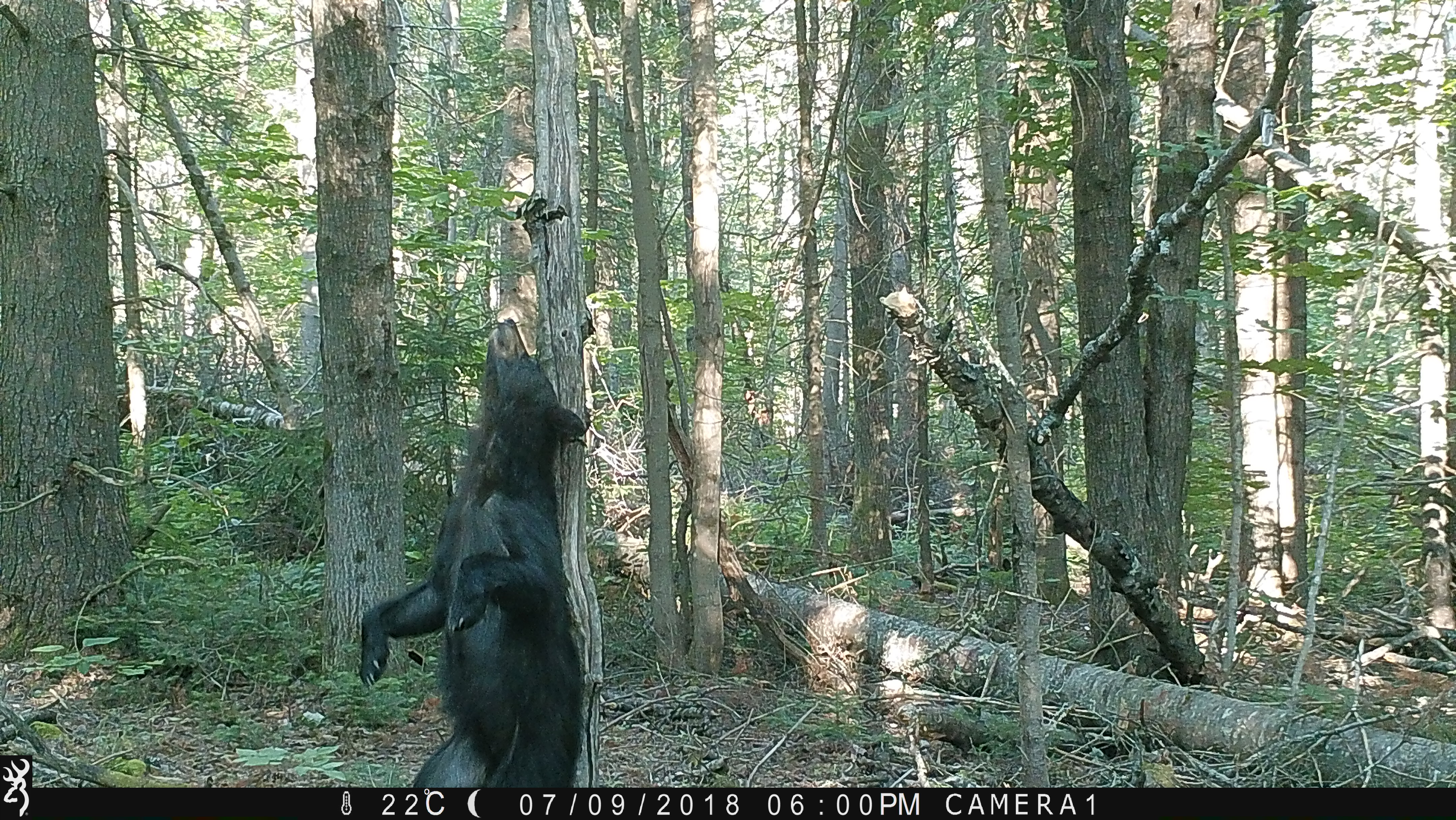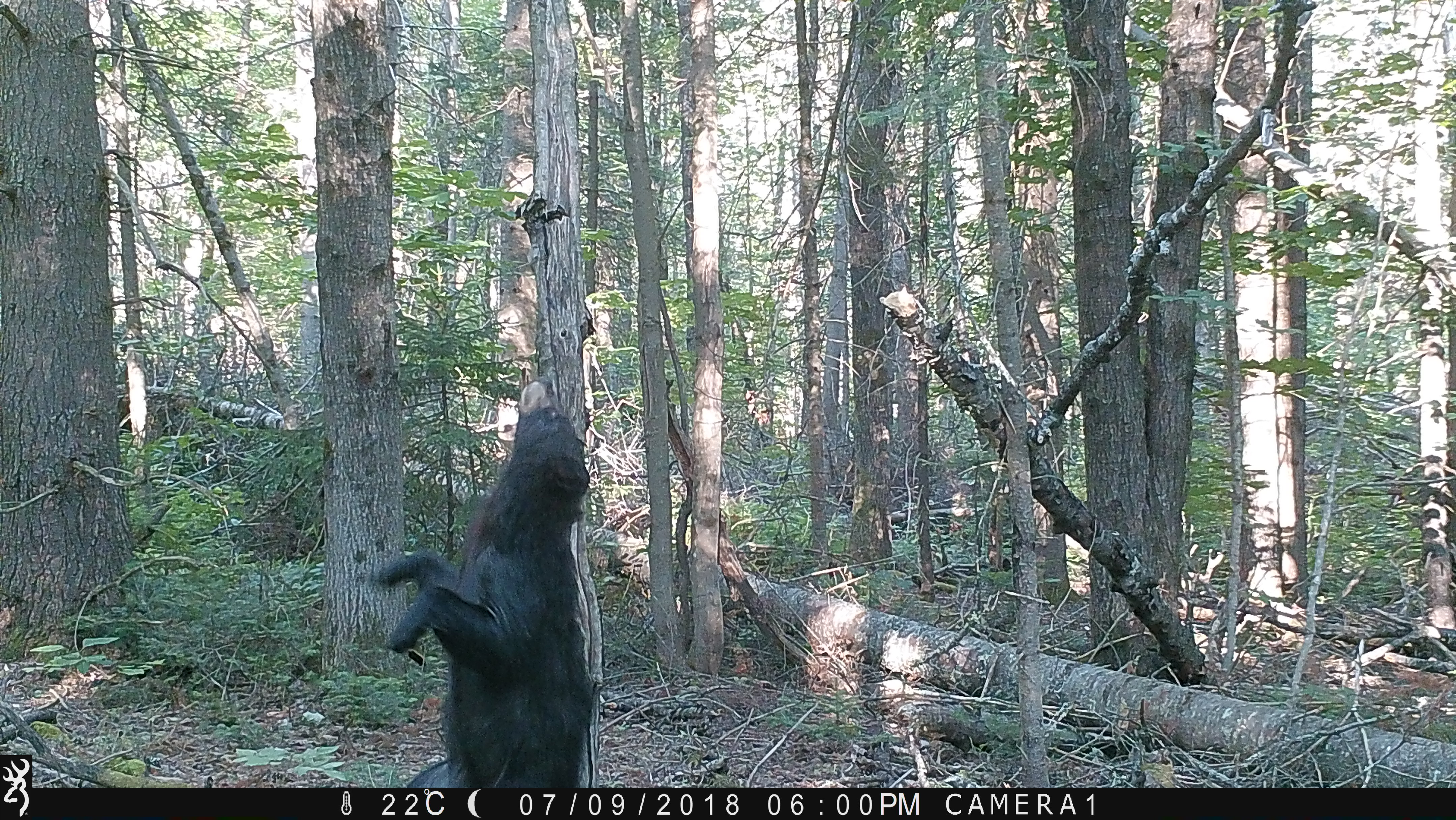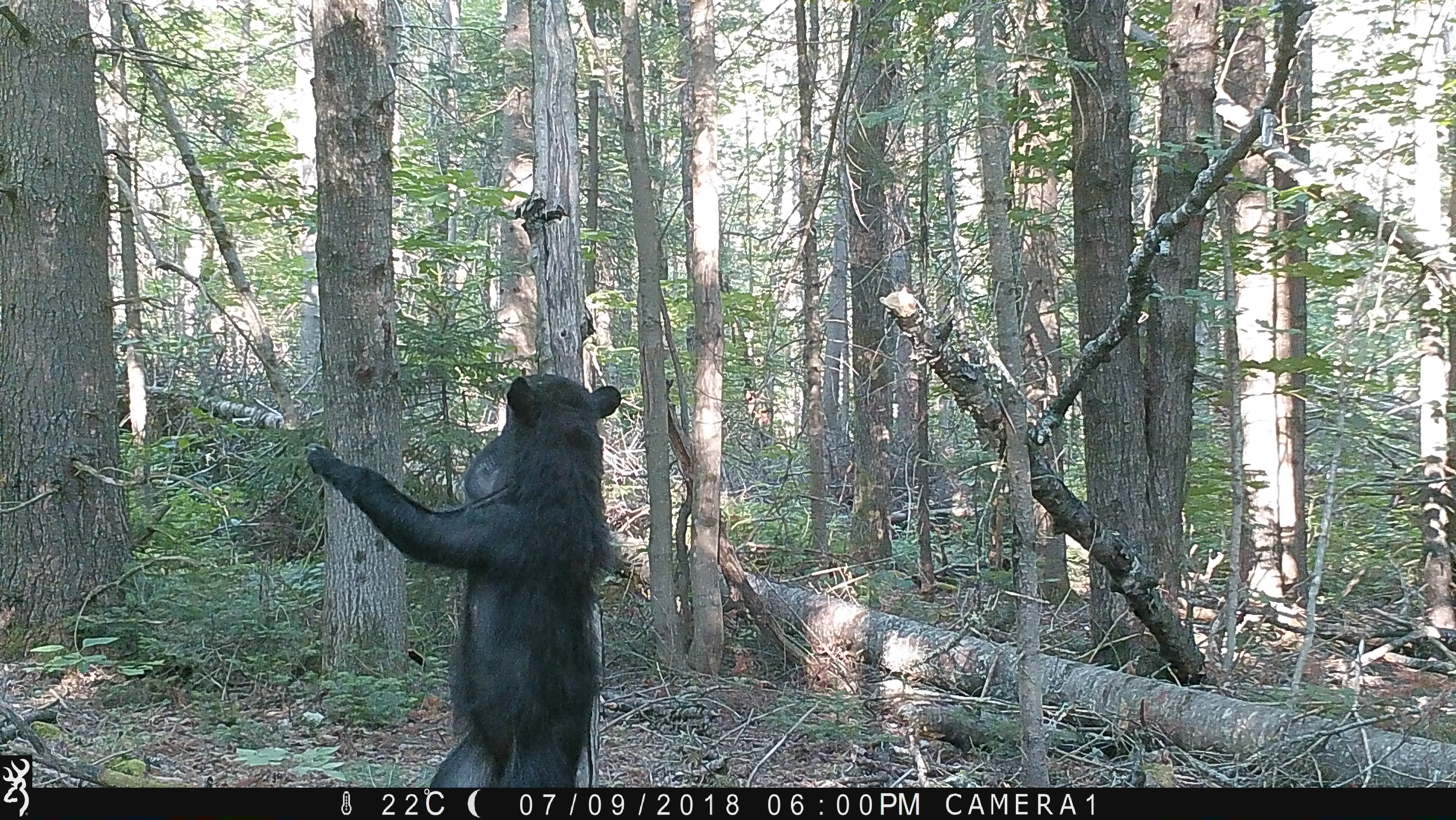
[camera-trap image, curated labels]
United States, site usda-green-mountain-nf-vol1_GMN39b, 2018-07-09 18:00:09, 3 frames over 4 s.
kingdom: Animalia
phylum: Chordata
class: Mammalia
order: Carnivora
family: Ursidae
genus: Ursus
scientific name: Ursus americanus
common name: black bear